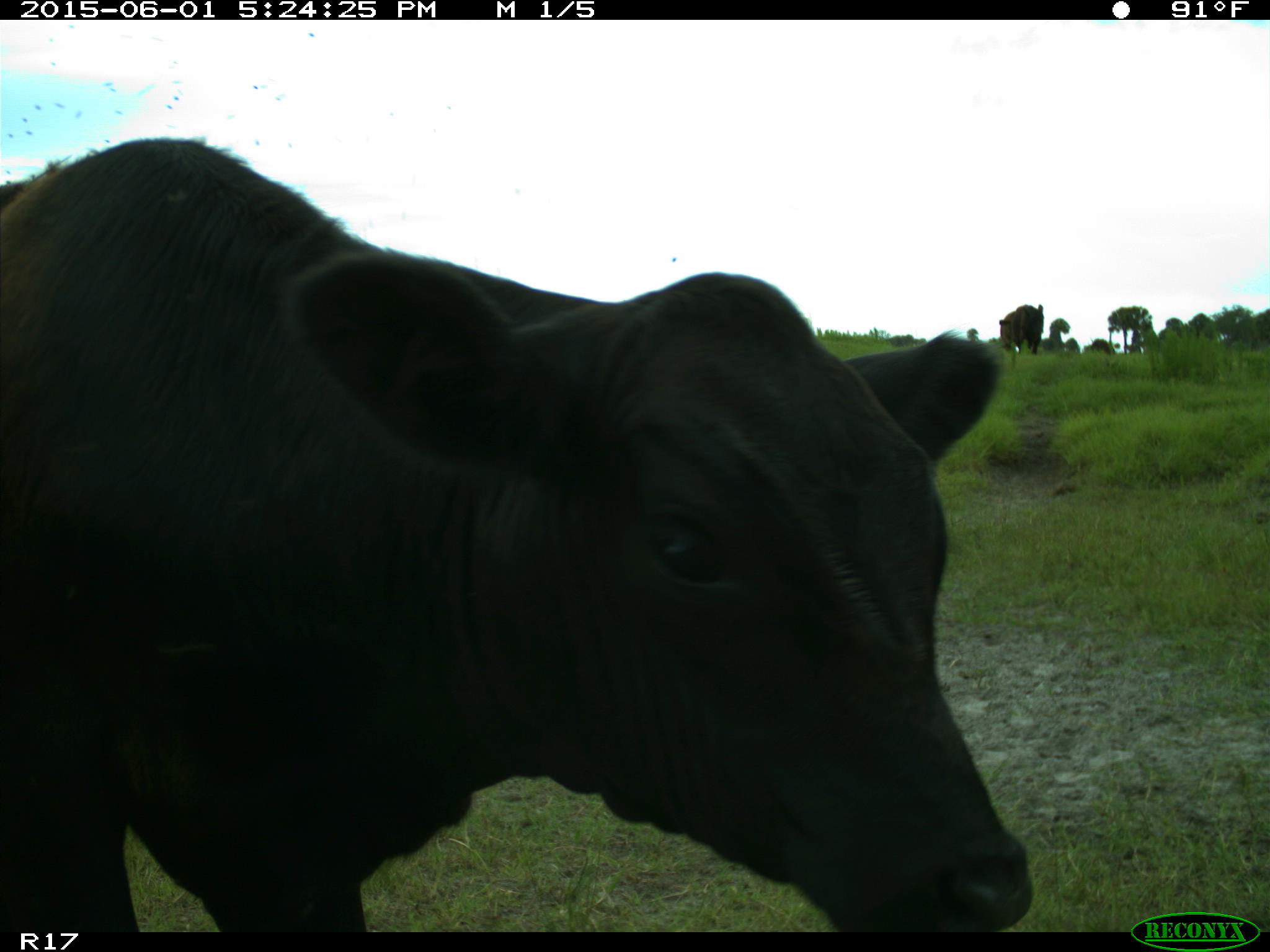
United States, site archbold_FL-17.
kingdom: Animalia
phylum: Chordata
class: Mammalia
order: Artiodactyla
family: Bovidae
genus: Bos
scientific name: Bos taurus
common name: domestic cow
Bos taurus (domestic cow).